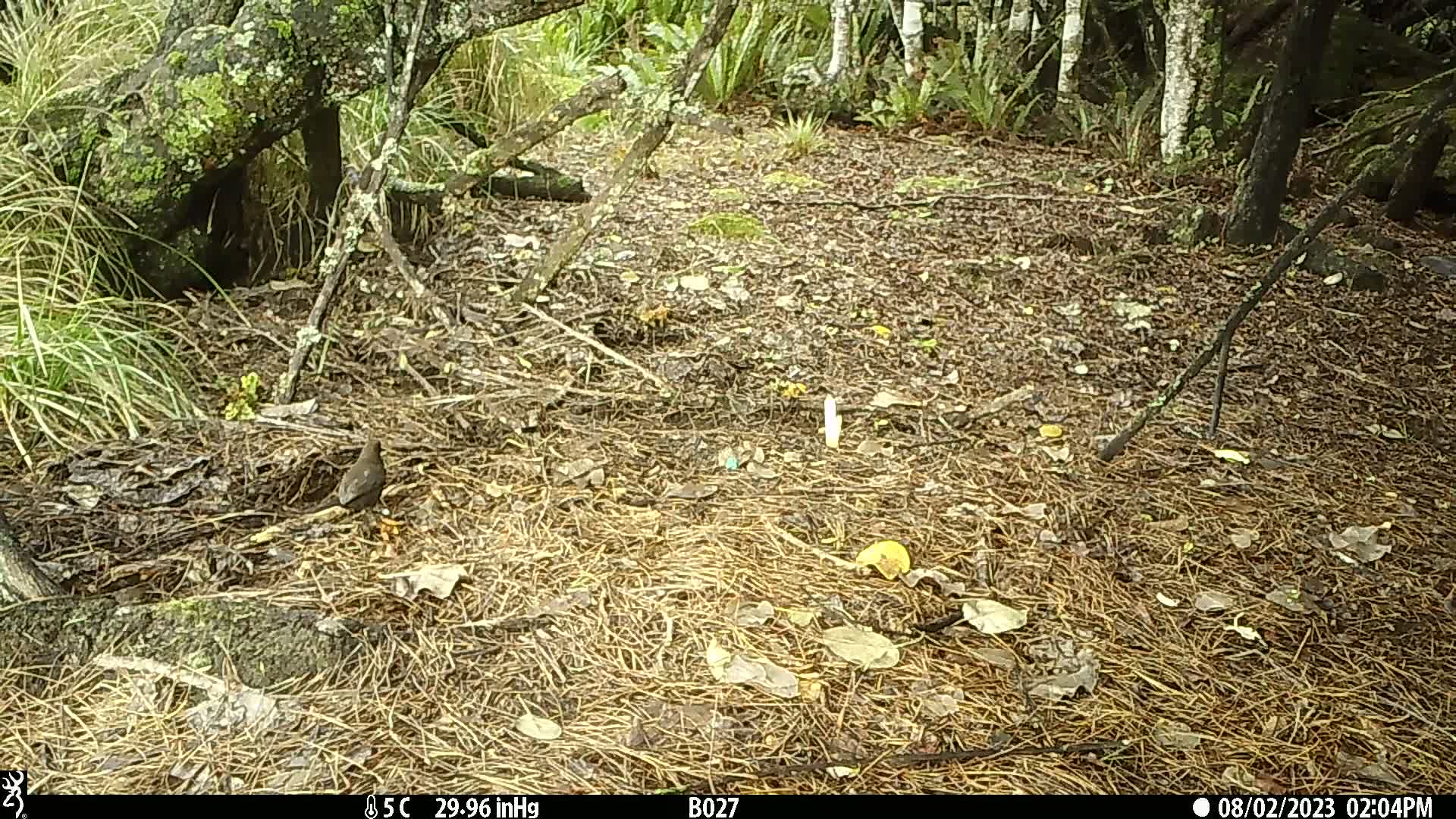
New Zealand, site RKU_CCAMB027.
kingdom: Animalia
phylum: Chordata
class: Aves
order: Passeriformes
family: Turdidae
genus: Turdus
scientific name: Turdus merula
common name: eurasian blackbird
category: blackbird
Blackbird (eurasian blackbird) (Turdus merula).